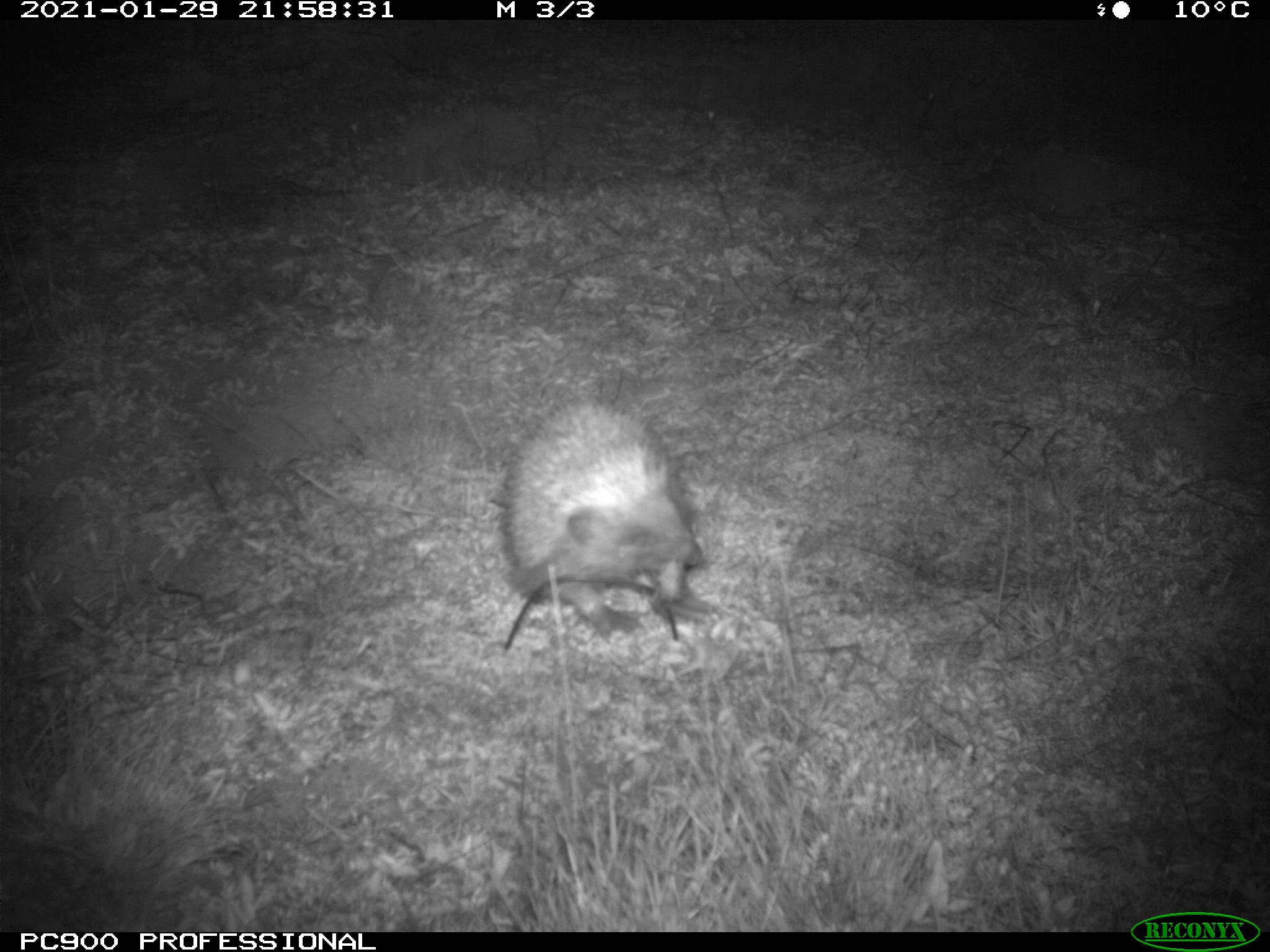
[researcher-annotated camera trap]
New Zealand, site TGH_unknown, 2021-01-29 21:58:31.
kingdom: Animalia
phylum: Chordata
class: Mammalia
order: Eulipotyphla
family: Erinaceidae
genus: Erinaceus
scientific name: Erinaceus europaeus europaeus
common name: european hedgehog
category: hedgehog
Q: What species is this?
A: Hedgehog (european hedgehog) (Erinaceus europaeus europaeus).